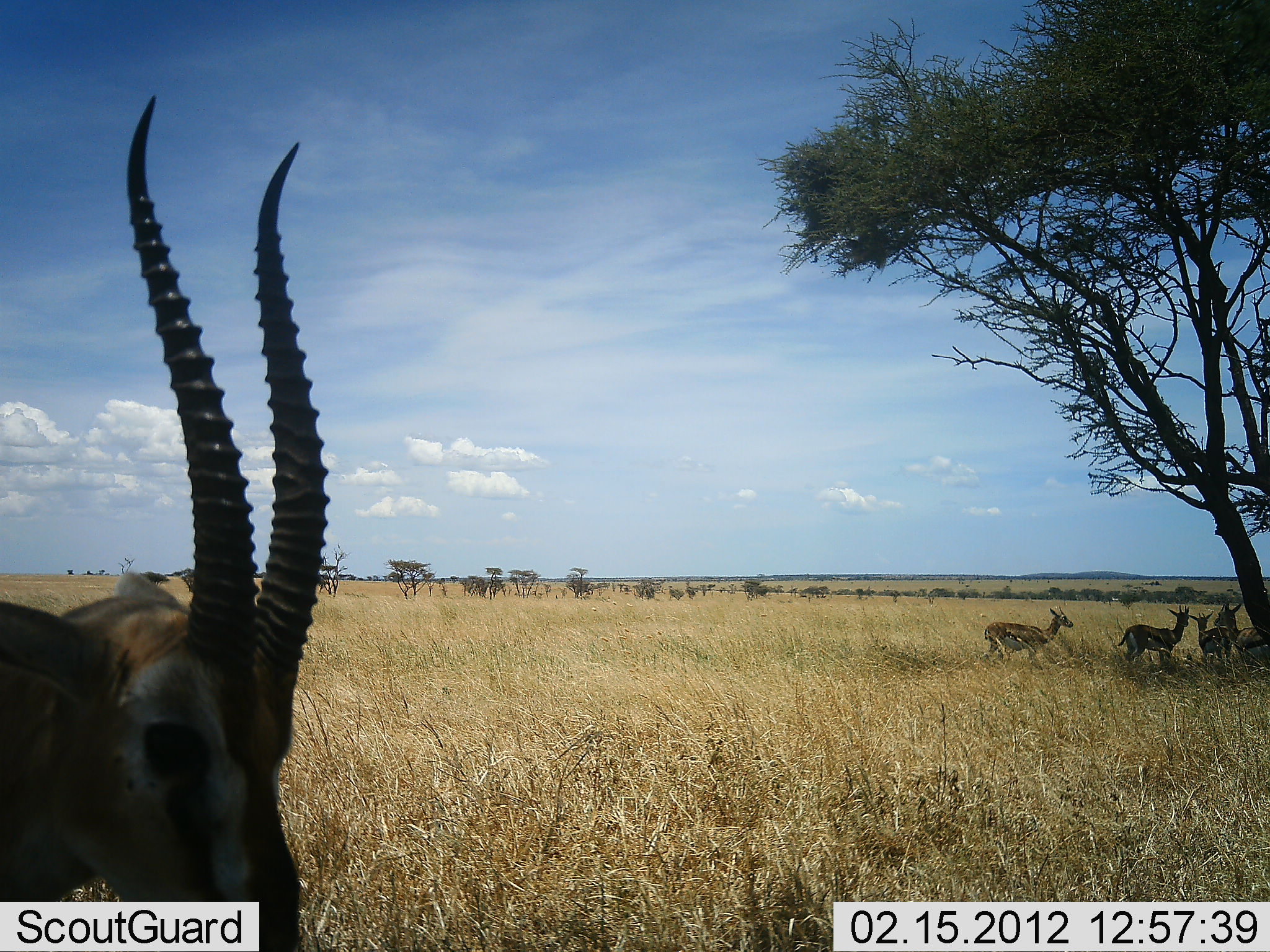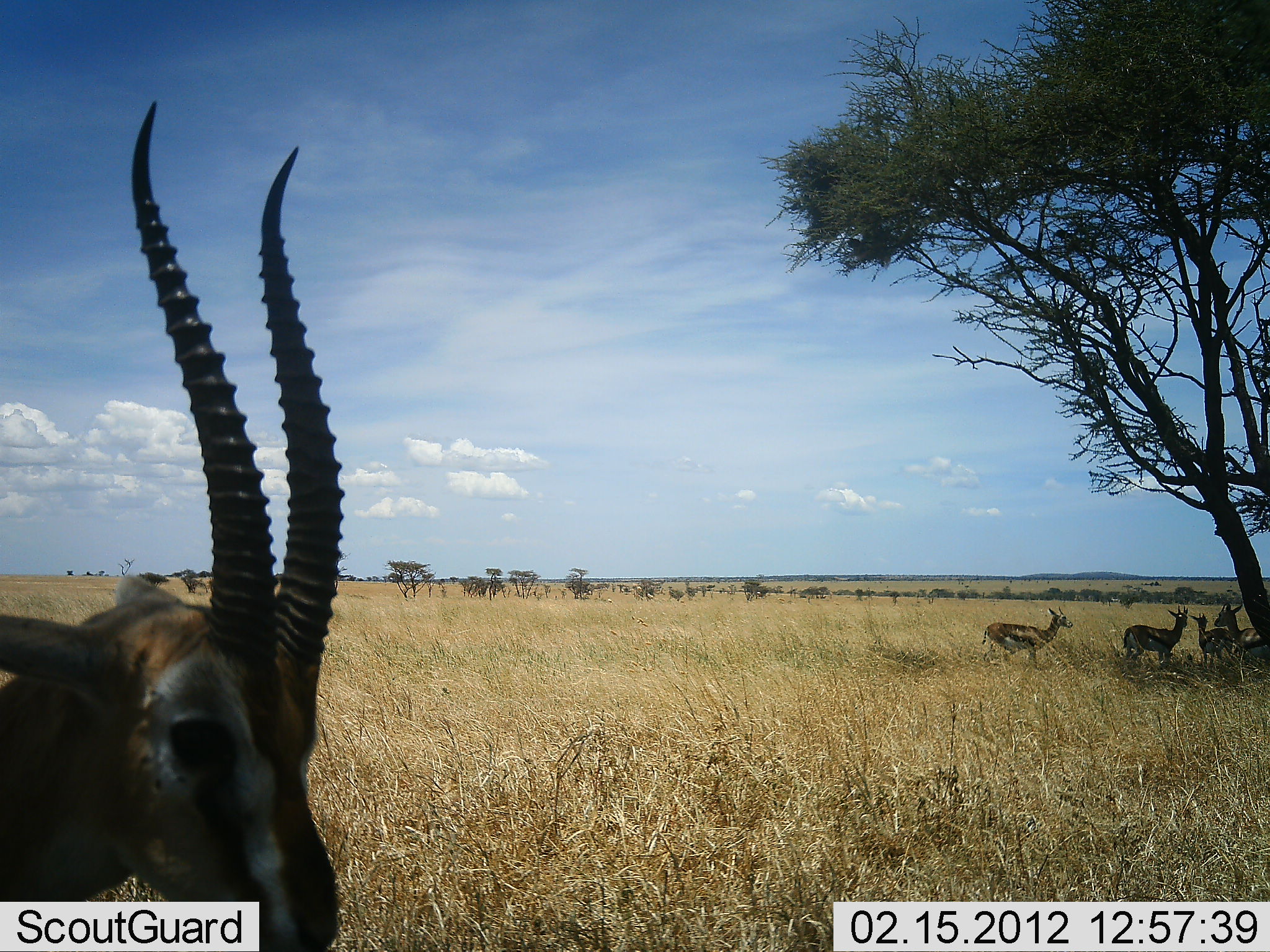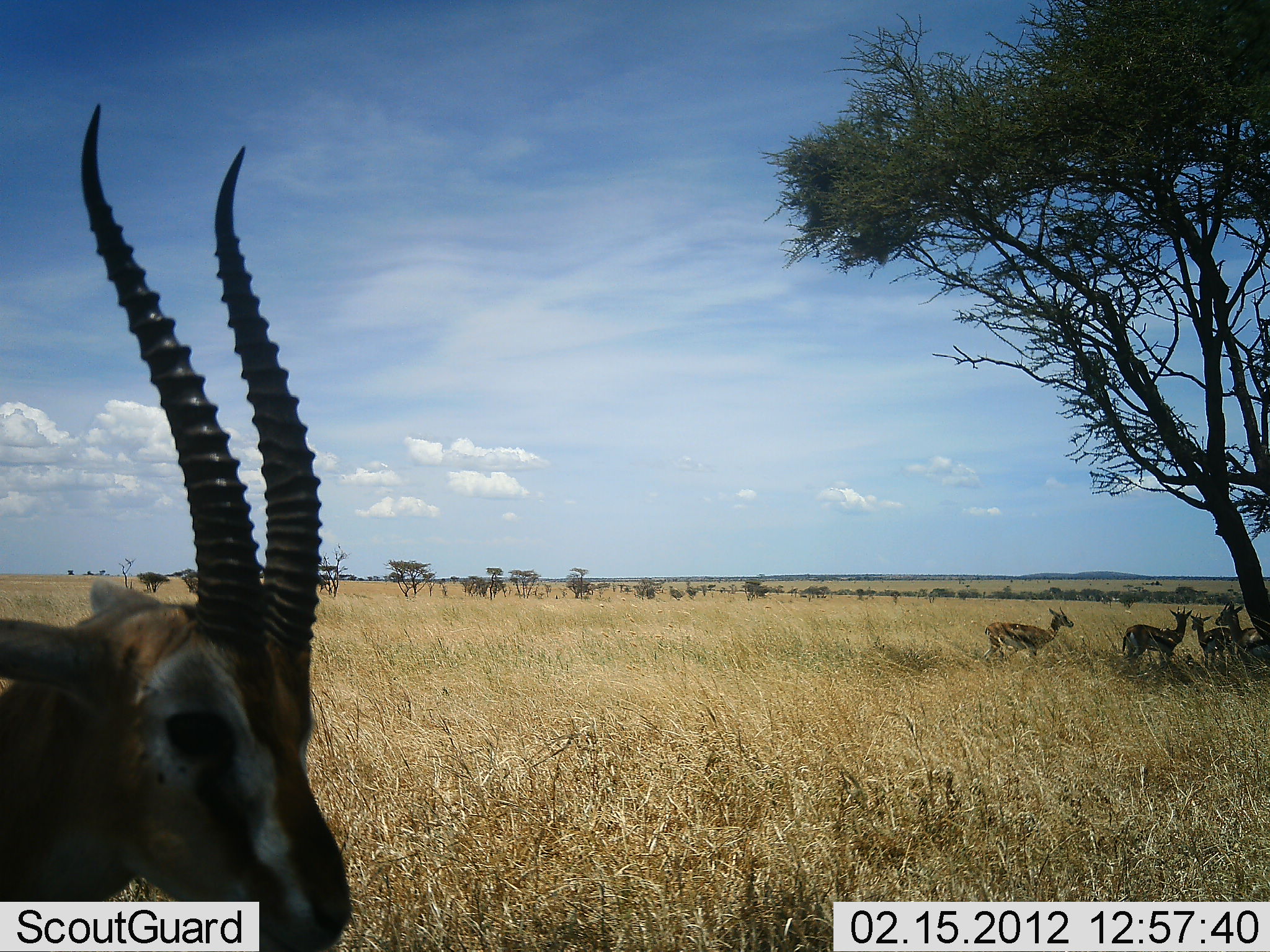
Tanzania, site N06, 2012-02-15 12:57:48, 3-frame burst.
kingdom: Animalia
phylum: Chordata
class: Mammalia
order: Artiodactyla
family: Bovidae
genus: Eudorcas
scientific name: Eudorcas thomsonii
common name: thomson's gazelle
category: gazellethomsons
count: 5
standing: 100%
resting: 12%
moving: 0%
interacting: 6%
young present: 18%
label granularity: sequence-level